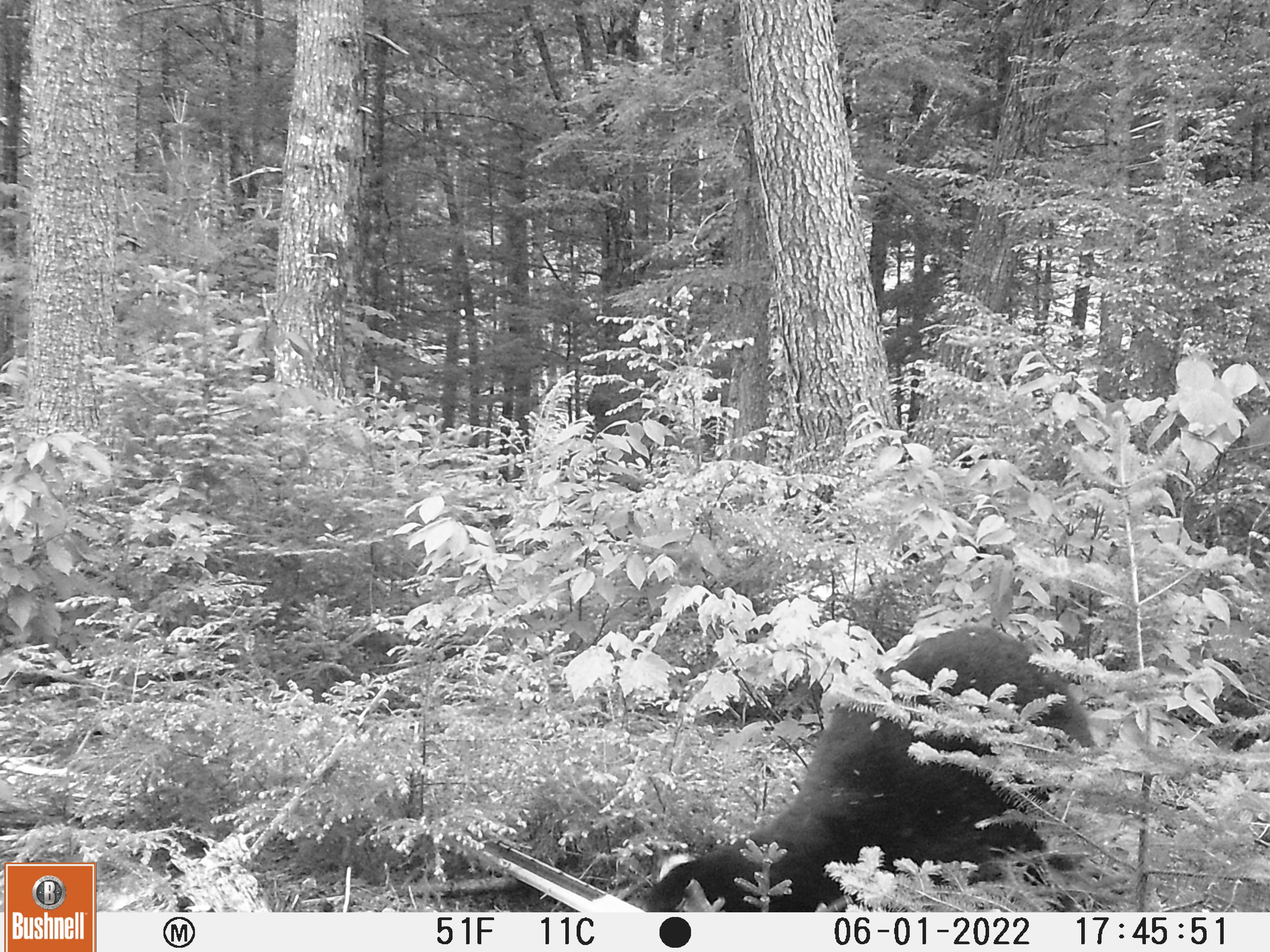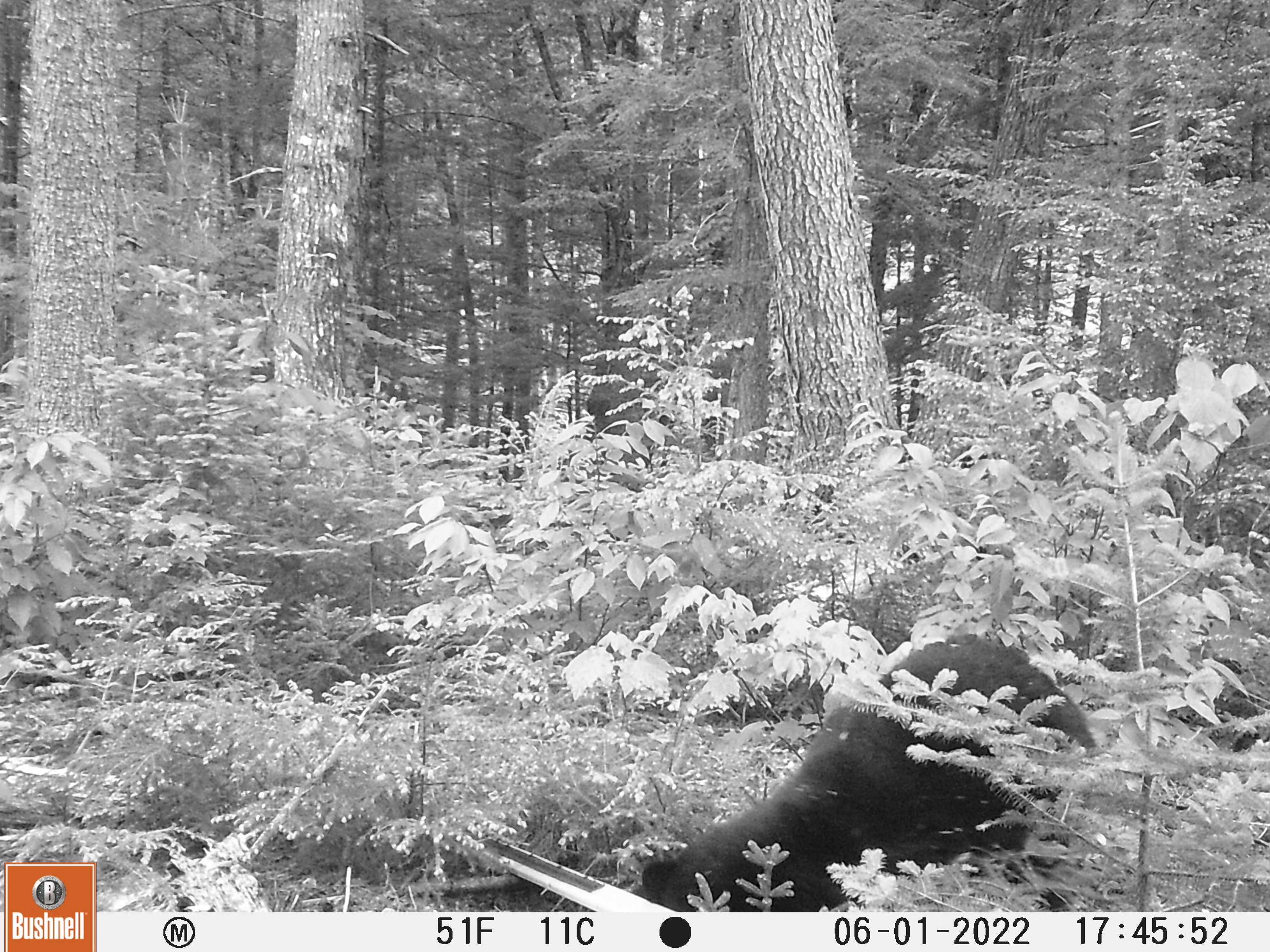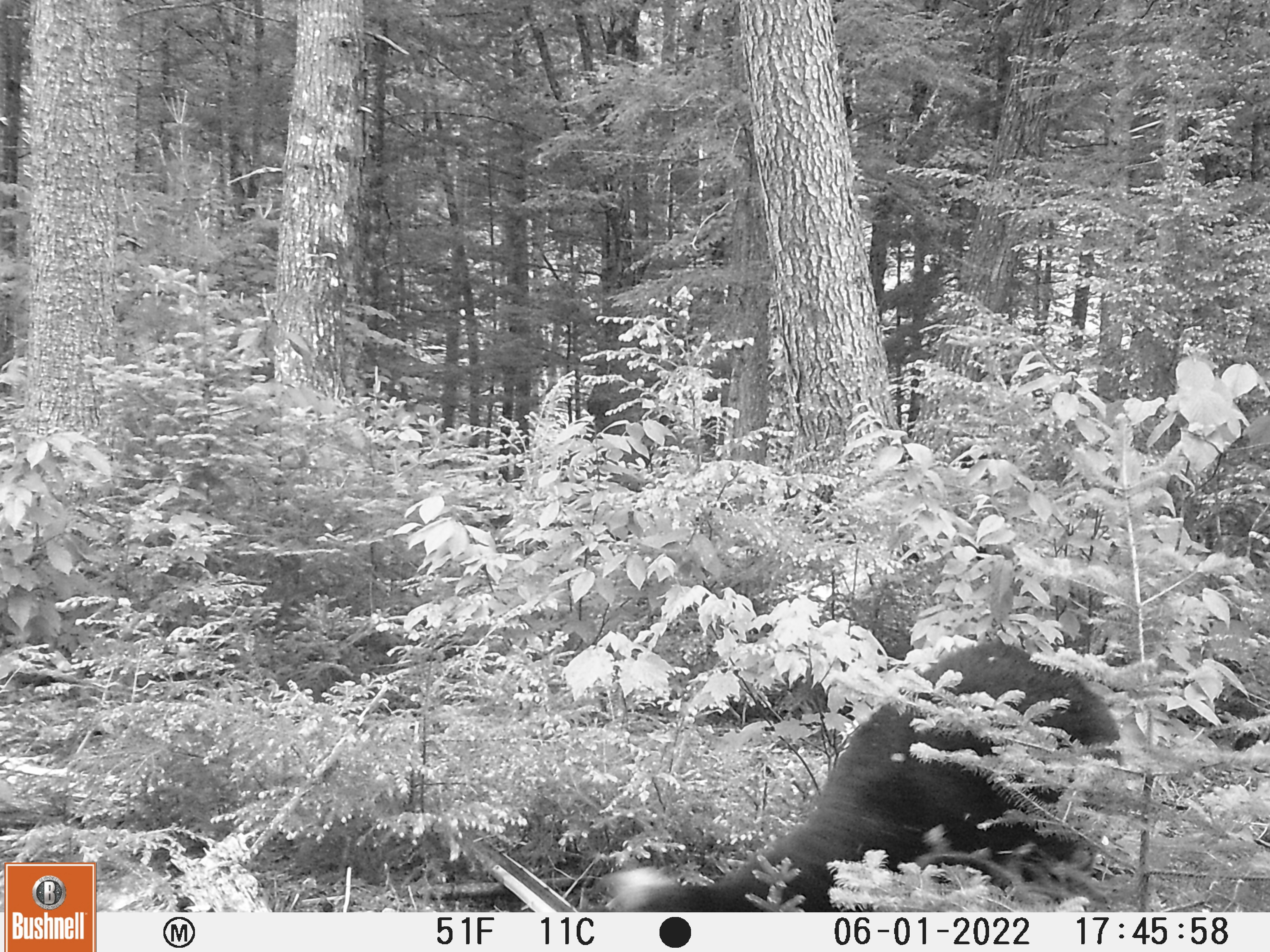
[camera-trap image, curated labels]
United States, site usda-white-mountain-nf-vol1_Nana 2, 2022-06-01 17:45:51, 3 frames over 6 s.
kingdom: Animalia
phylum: Chordata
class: Mammalia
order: Carnivora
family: Ursidae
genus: Ursus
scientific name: Ursus americanus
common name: black bear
Black bear (Ursus americanus).